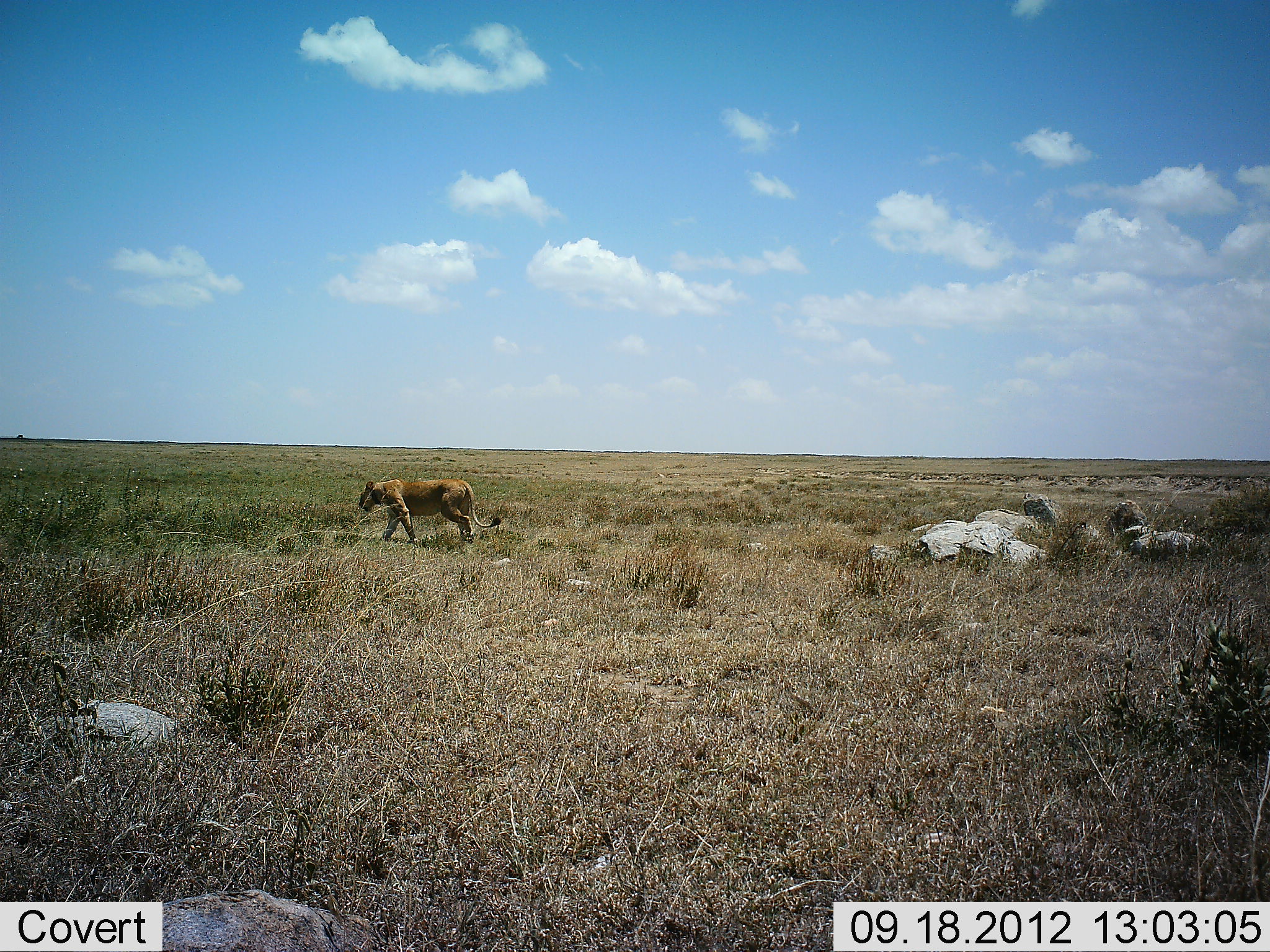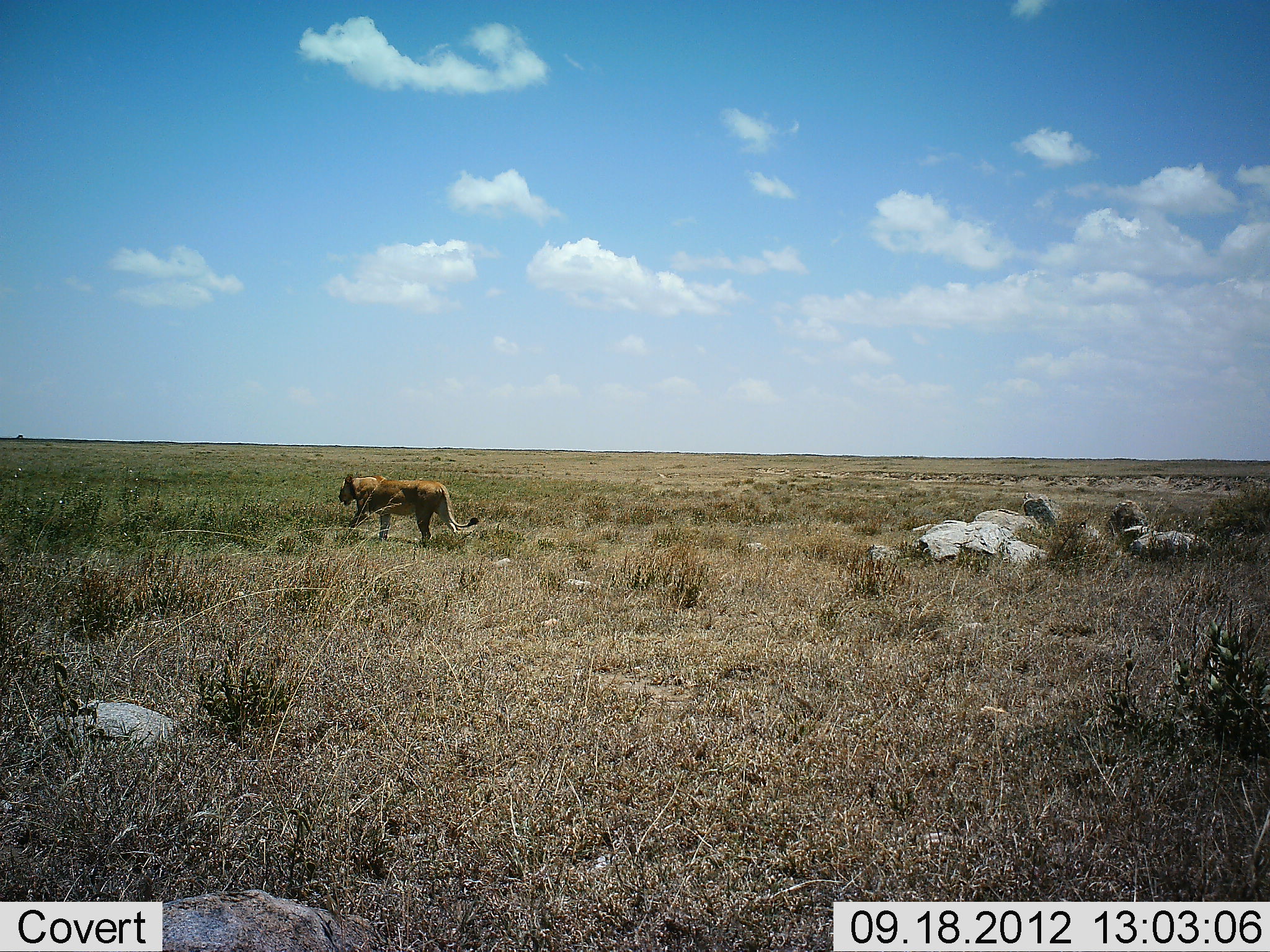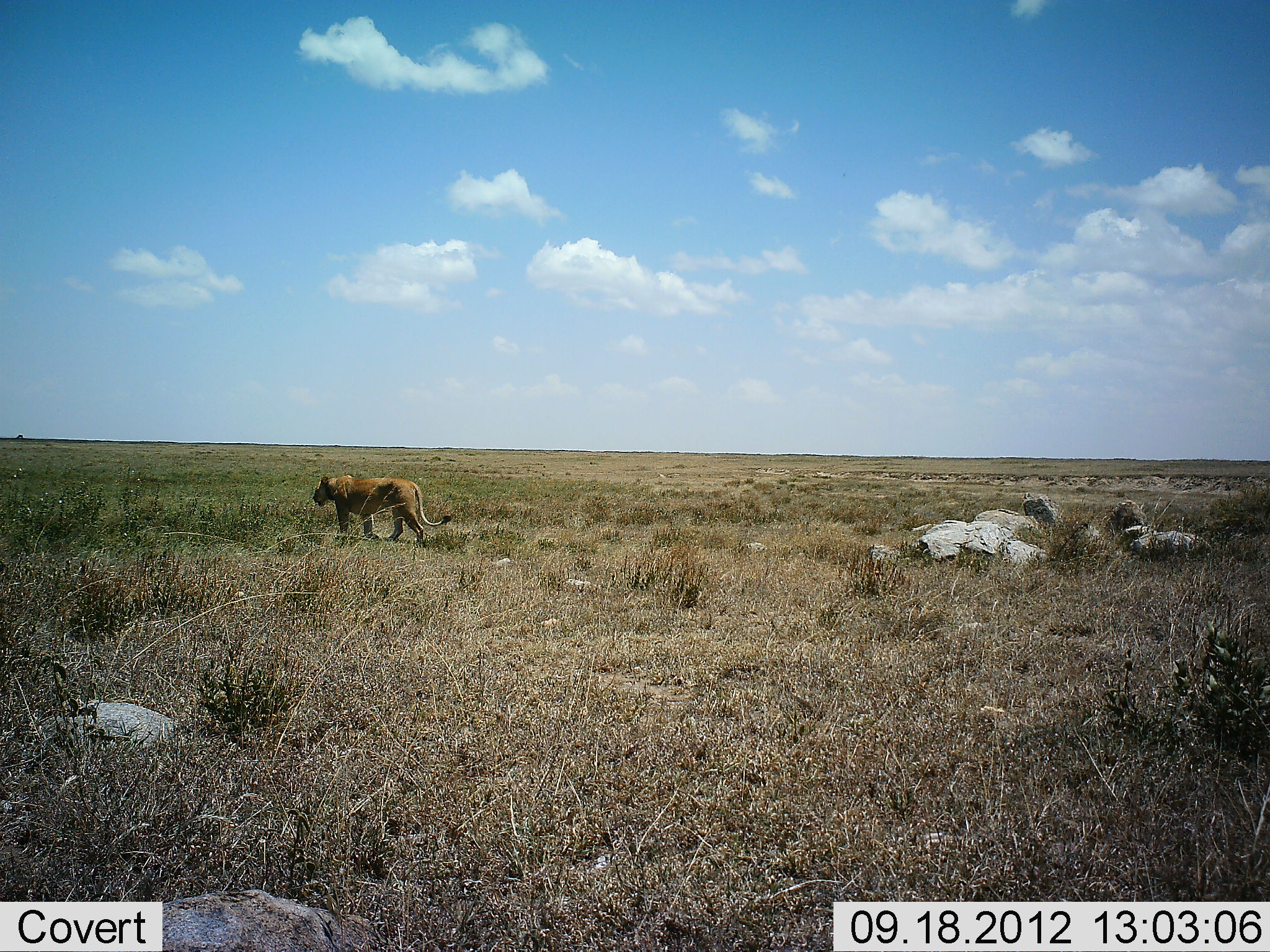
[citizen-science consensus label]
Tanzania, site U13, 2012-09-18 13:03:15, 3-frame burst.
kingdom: Animalia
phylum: Chordata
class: Mammalia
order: Carnivora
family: Felidae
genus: Panthera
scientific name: Panthera leo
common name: lion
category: lionfemale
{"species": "lionfemale (lion) (Panthera leo)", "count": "1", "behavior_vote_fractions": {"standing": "0%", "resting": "0%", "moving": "100%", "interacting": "0%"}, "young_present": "0%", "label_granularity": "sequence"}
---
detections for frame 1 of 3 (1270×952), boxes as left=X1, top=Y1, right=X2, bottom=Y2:
animal: left=358, top=479, right=502, bottom=545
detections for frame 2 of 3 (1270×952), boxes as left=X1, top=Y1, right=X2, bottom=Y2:
animal: left=338, top=475, right=478, bottom=547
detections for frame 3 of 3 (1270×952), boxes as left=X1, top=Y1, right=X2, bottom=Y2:
animal: left=312, top=475, right=451, bottom=547